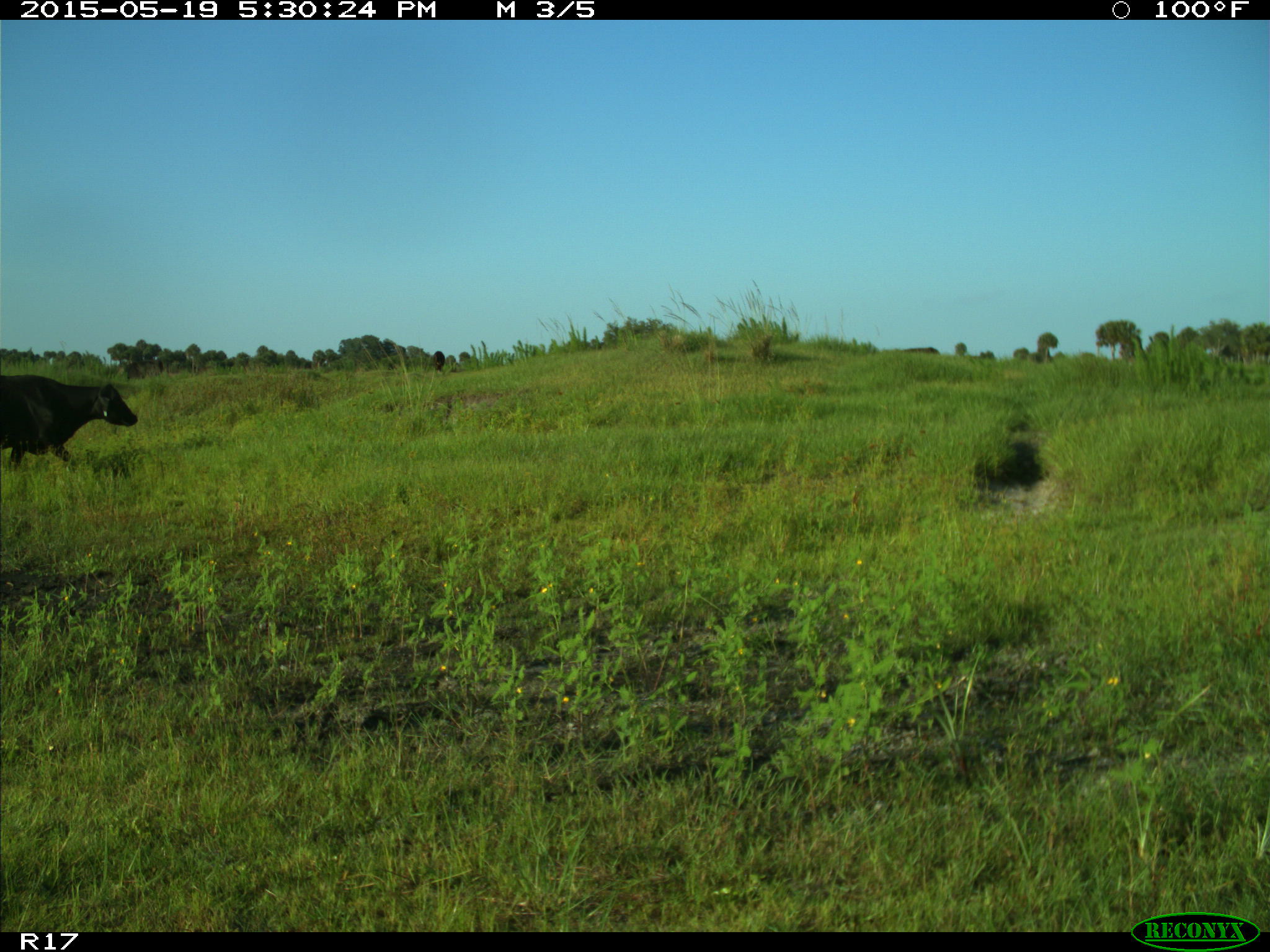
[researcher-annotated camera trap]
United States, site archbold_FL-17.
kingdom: Animalia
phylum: Chordata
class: Mammalia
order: Artiodactyla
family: Bovidae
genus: Bos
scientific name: Bos taurus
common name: domestic cow